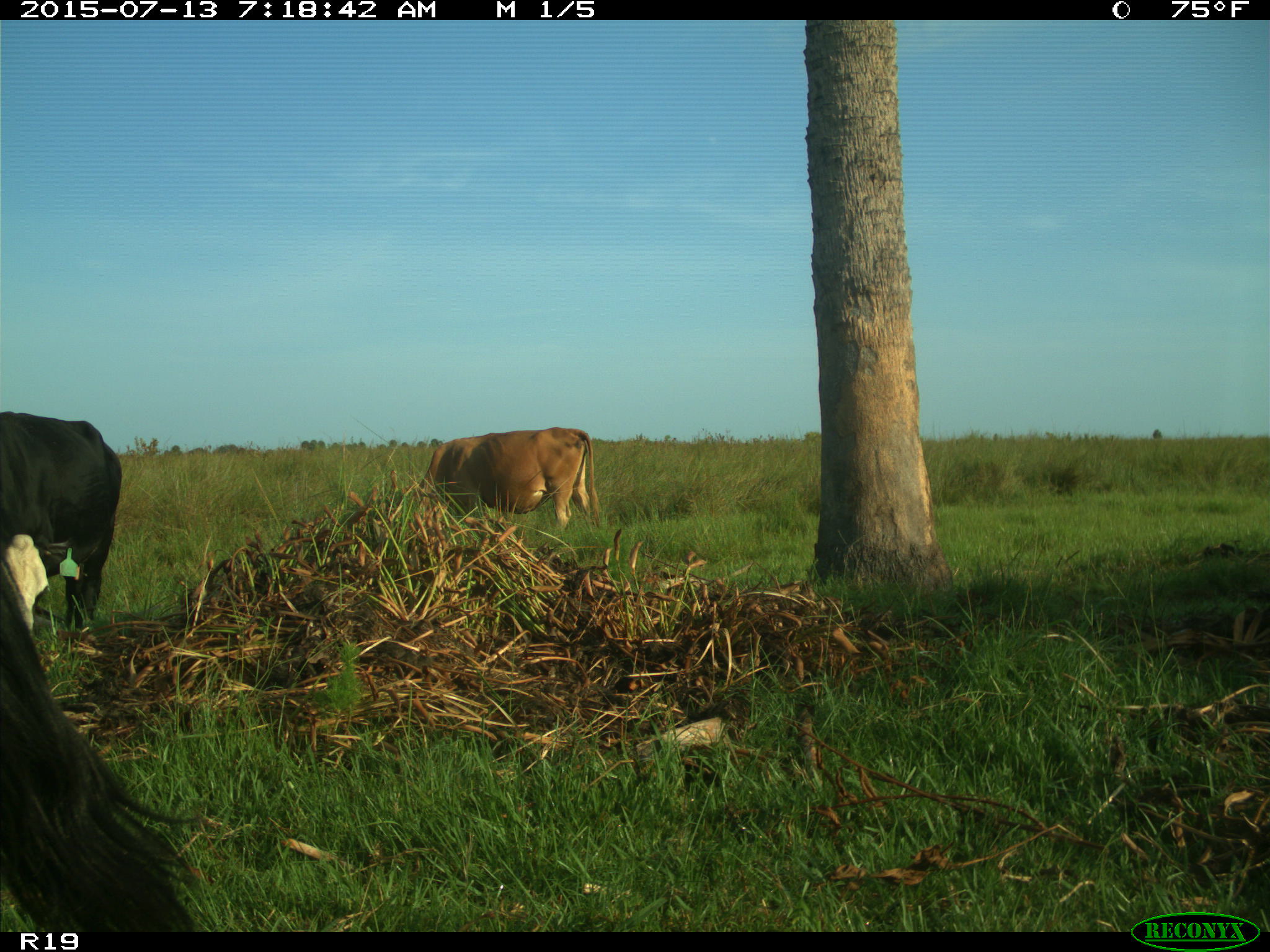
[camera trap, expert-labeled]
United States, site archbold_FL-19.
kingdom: Animalia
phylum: Chordata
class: Mammalia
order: Artiodactyla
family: Bovidae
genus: Bos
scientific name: Bos taurus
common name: domestic cow